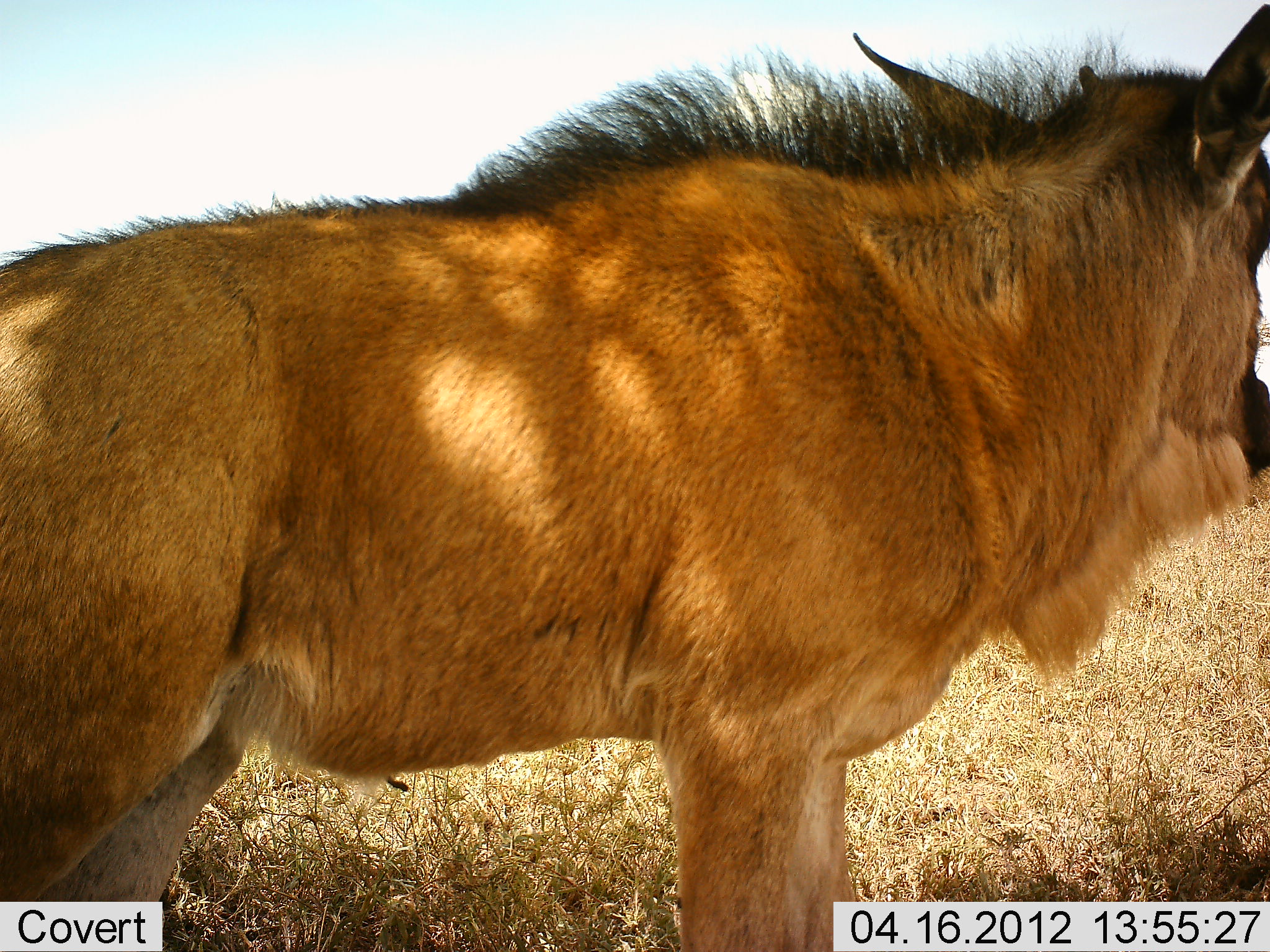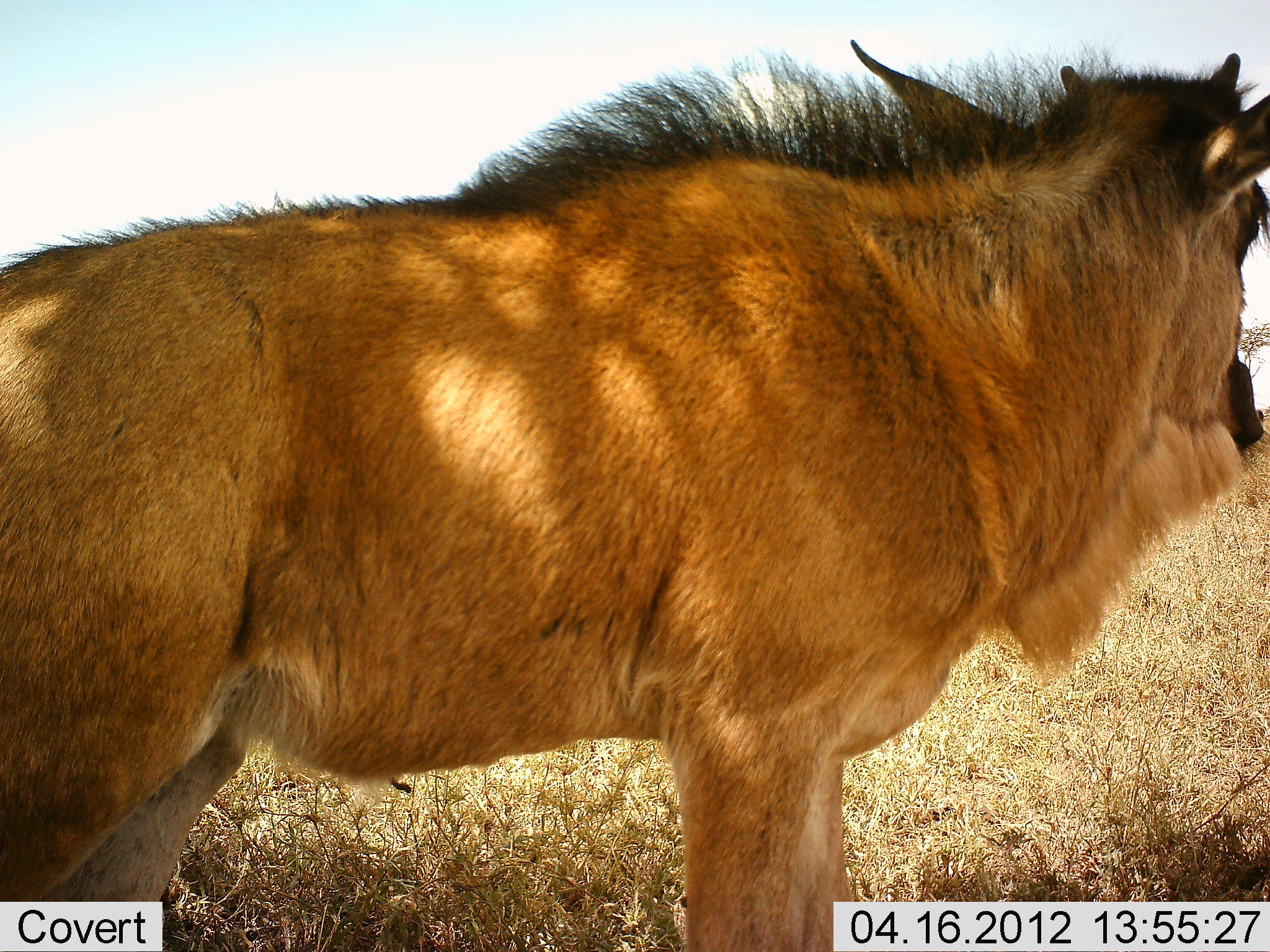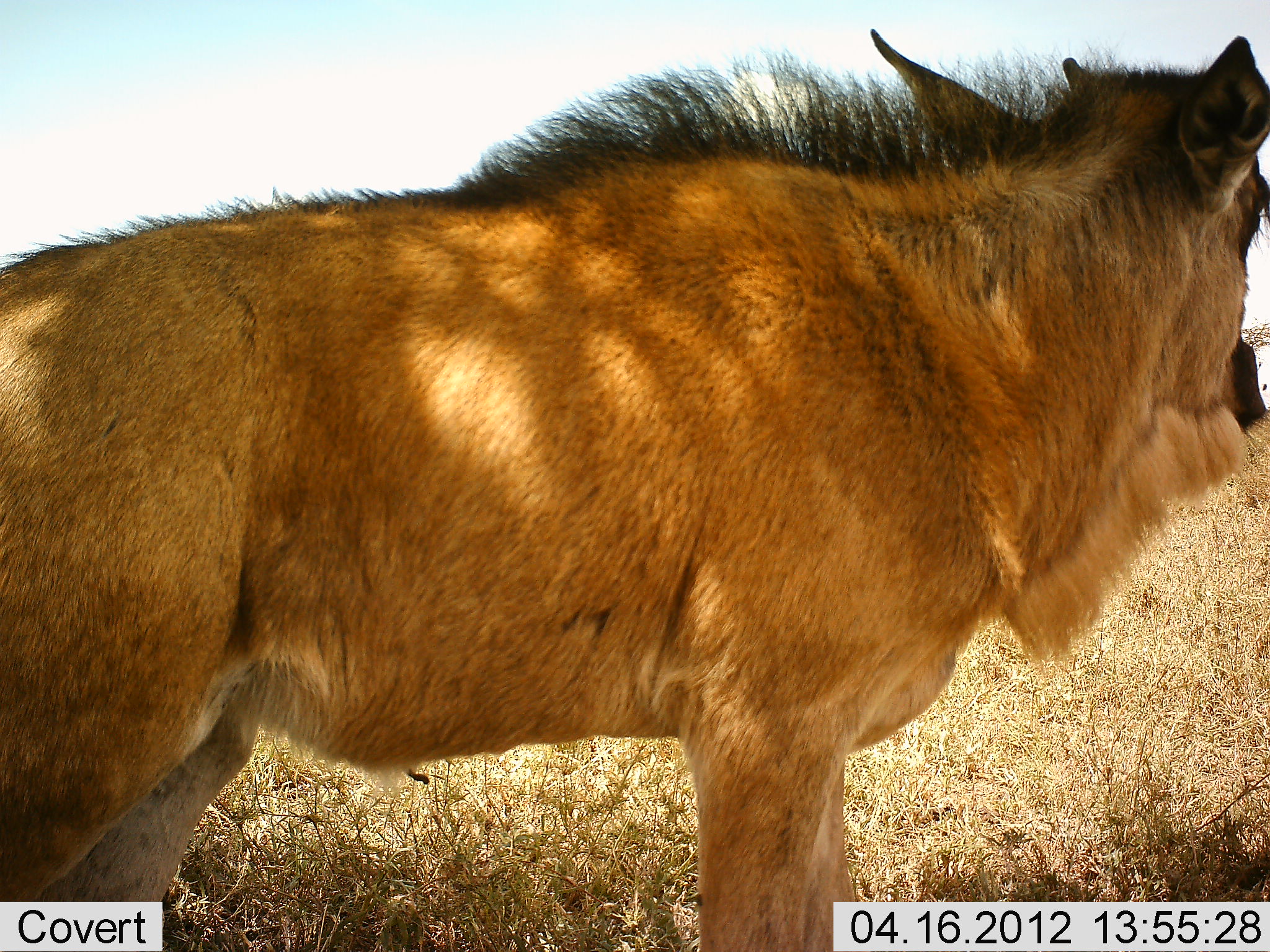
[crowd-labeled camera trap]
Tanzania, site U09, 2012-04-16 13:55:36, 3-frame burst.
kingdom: Animalia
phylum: Chordata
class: Mammalia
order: Artiodactyla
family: Bovidae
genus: Connochaetes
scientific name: Connochaetes taurinus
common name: blue wildebeest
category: wildebeest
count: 1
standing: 100%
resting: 0%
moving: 0%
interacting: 0%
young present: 70%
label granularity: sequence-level